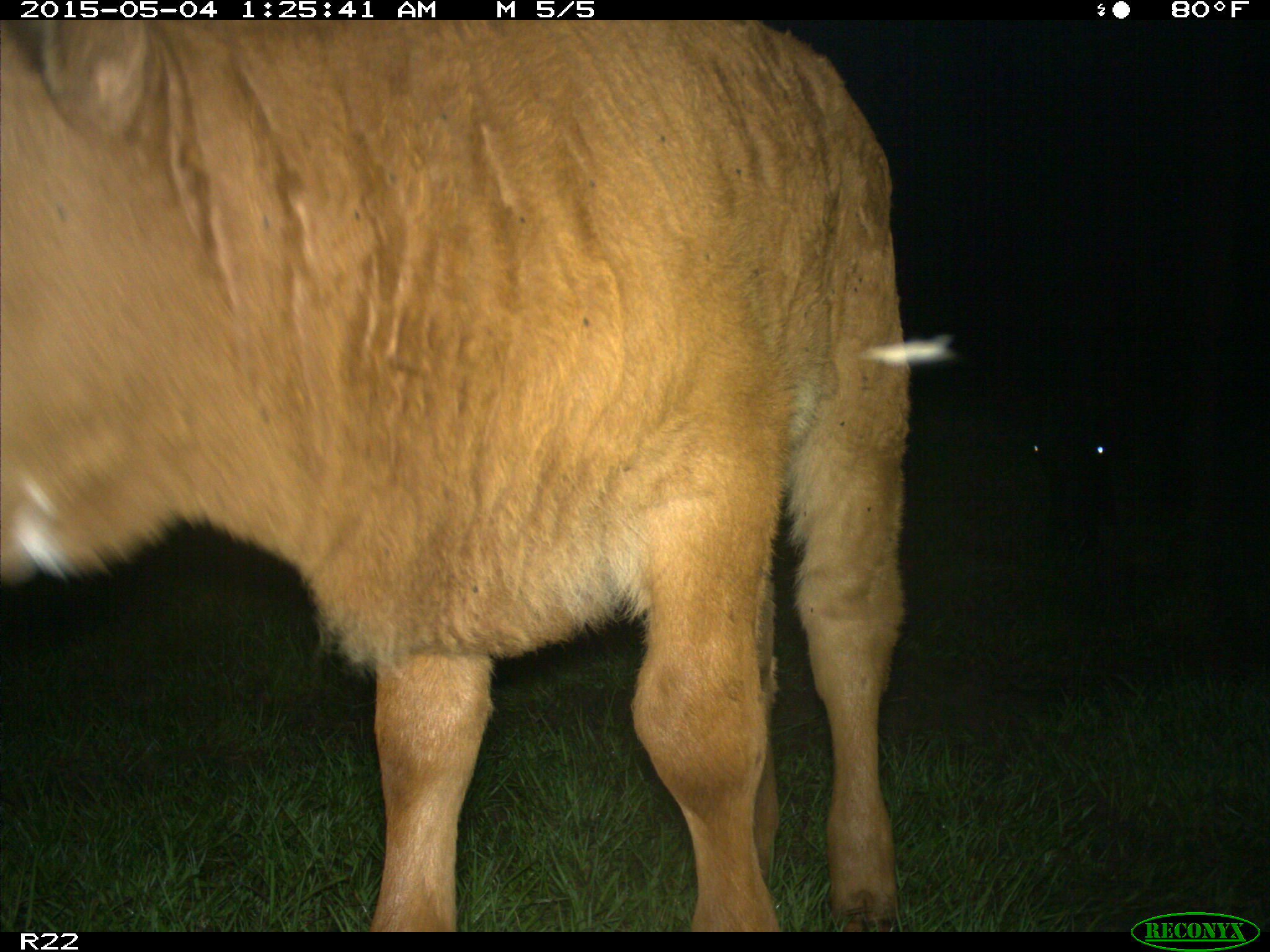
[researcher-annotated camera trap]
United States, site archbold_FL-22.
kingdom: Animalia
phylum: Chordata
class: Mammalia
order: Artiodactyla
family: Bovidae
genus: Bos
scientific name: Bos taurus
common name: domestic cow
Bos taurus (domestic cow).